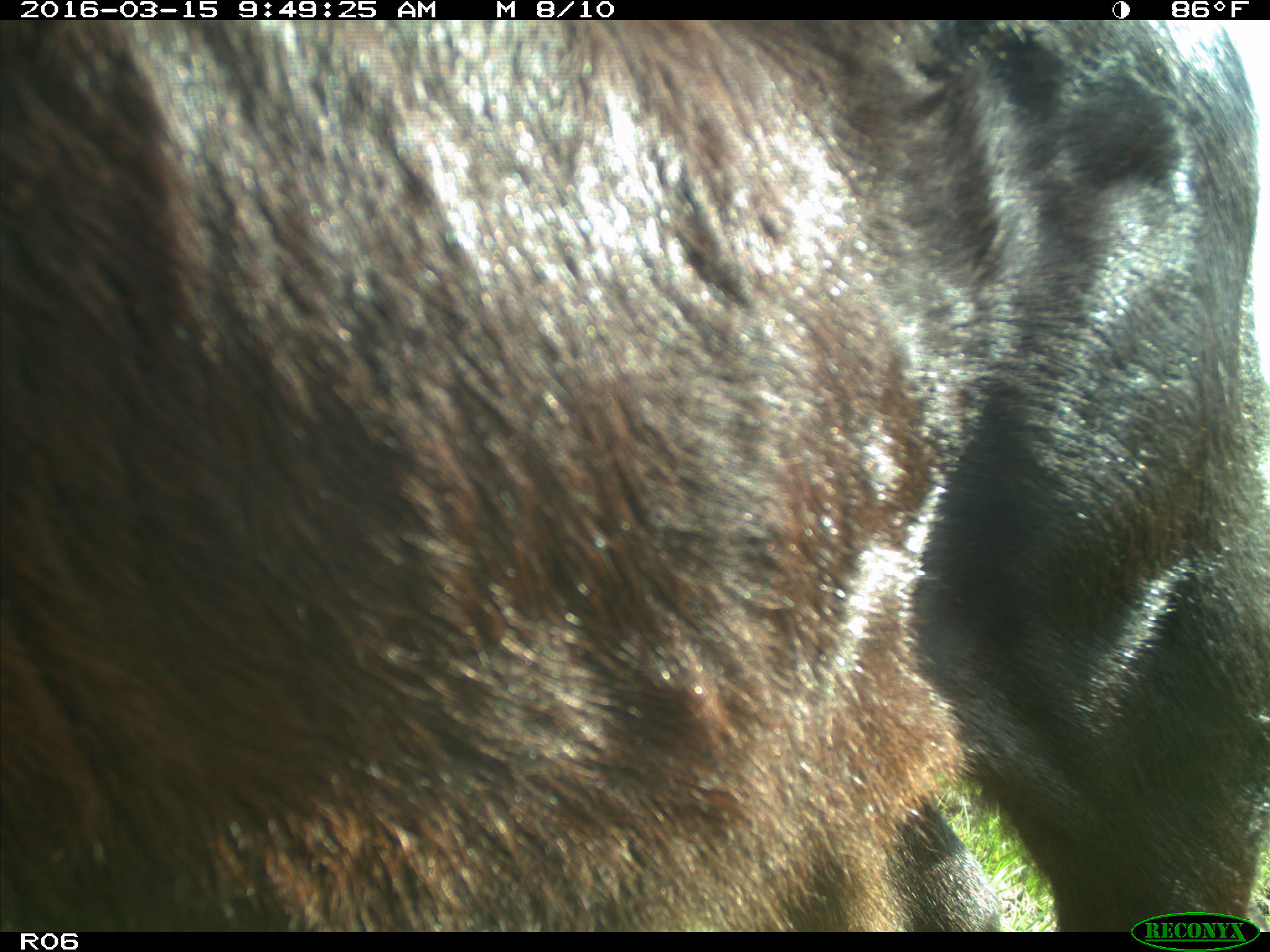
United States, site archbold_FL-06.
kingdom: Animalia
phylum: Chordata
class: Mammalia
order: Artiodactyla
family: Bovidae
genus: Bos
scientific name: Bos taurus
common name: domestic cow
Bos taurus (domestic cow).